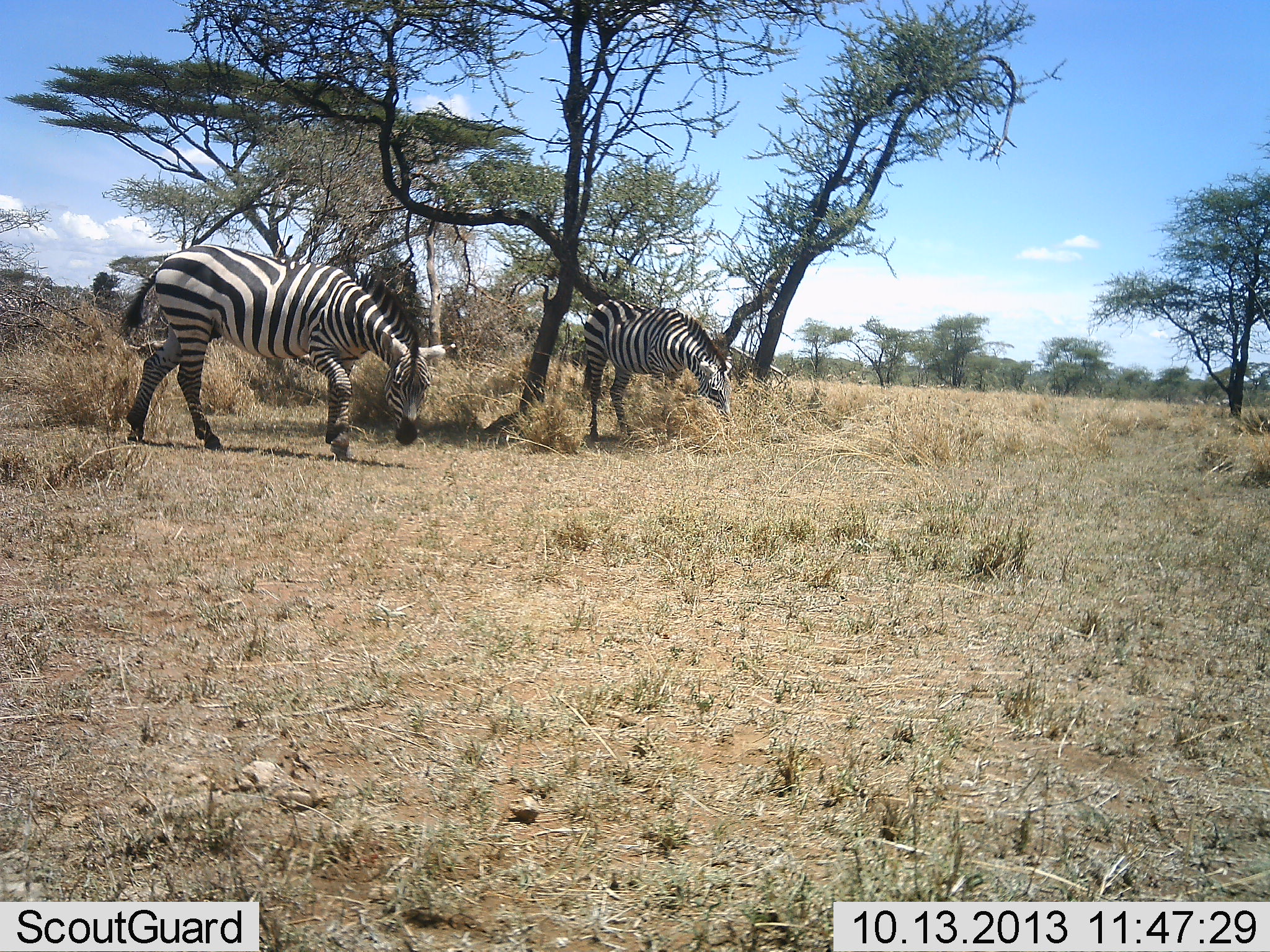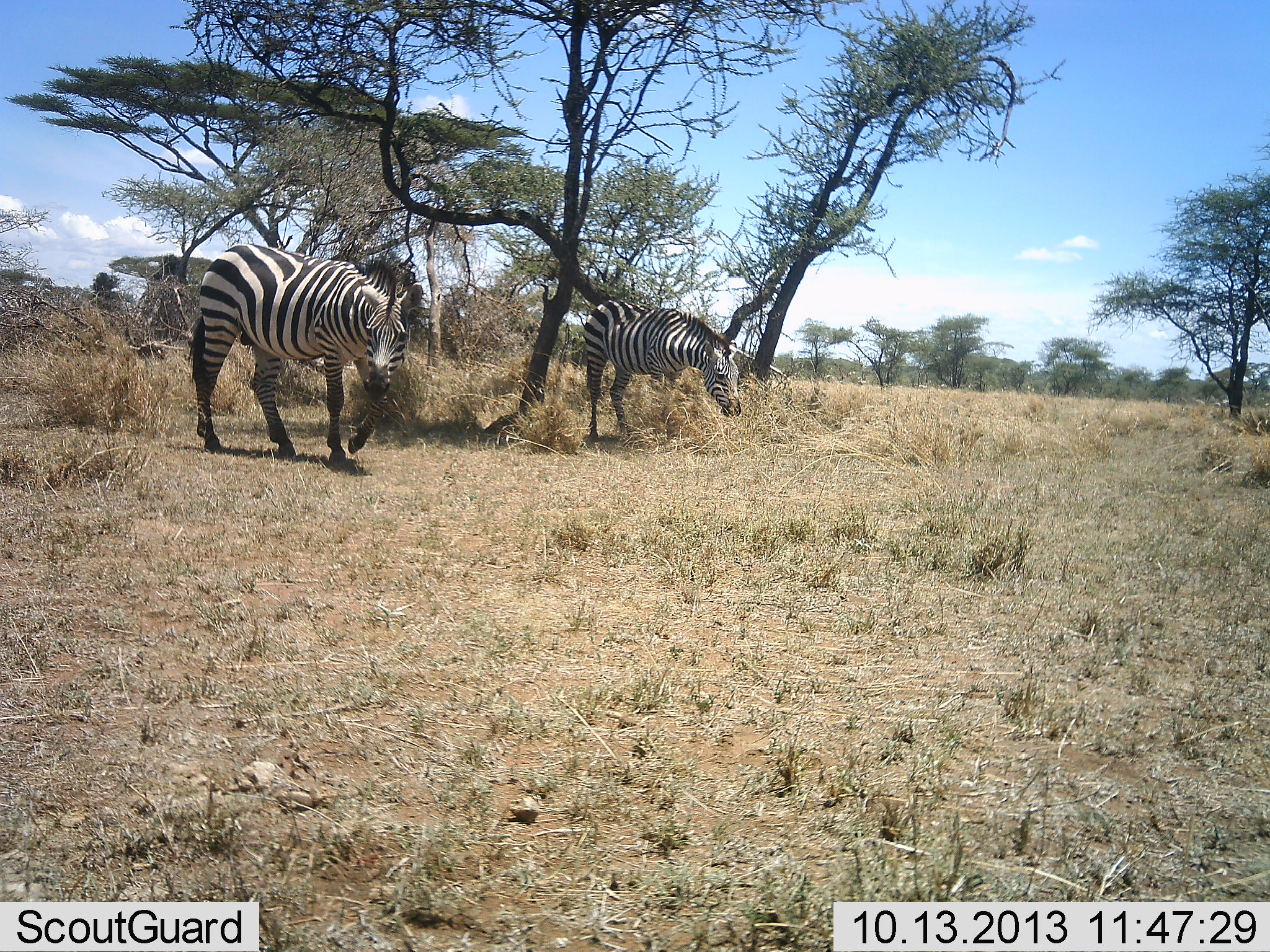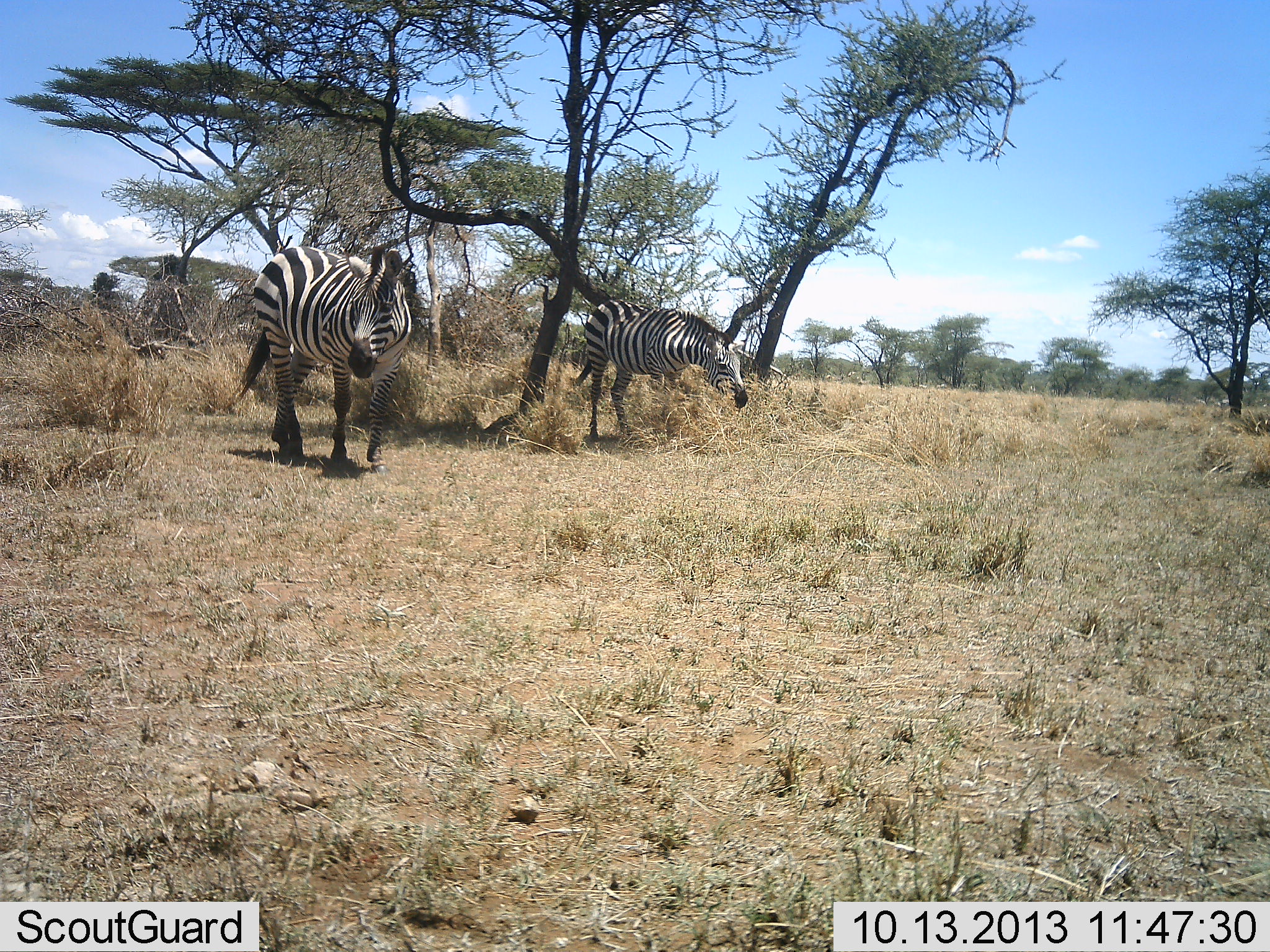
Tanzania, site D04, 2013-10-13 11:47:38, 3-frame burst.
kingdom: Animalia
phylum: Chordata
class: Mammalia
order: Perissodactyla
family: Equidae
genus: Equus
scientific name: Equus quagga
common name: plains zebra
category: zebra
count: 2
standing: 32%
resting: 0%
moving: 52%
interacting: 0%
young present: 0%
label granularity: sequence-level